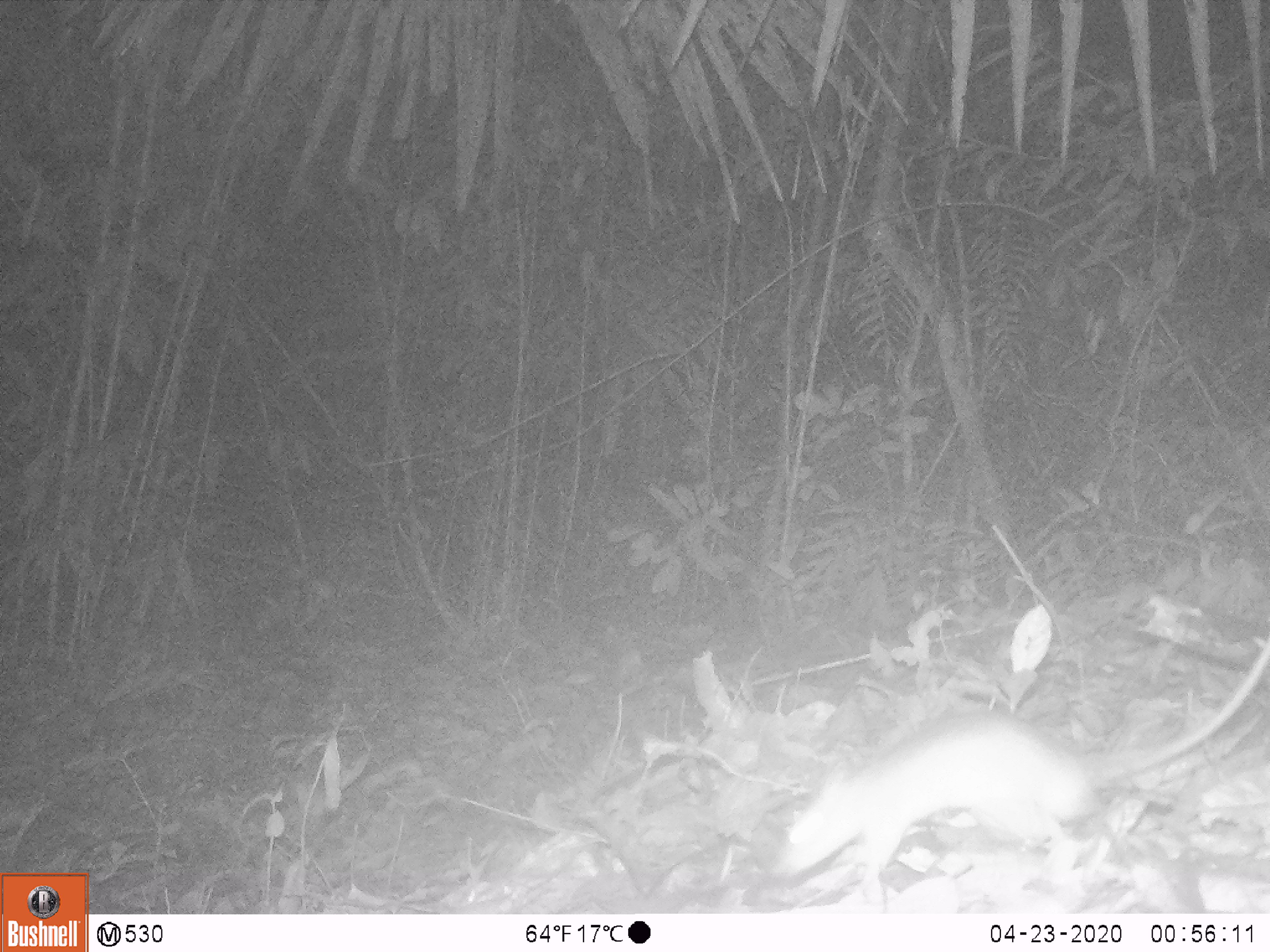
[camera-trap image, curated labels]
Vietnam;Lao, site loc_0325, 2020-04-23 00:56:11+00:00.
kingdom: Animalia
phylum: Chordata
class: Mammalia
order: Rodentia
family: Muridae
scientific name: Muridae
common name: old-world mice and rats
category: unidentified murid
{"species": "unidentified murid (old-world mice and rats) (Muridae)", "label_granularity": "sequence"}